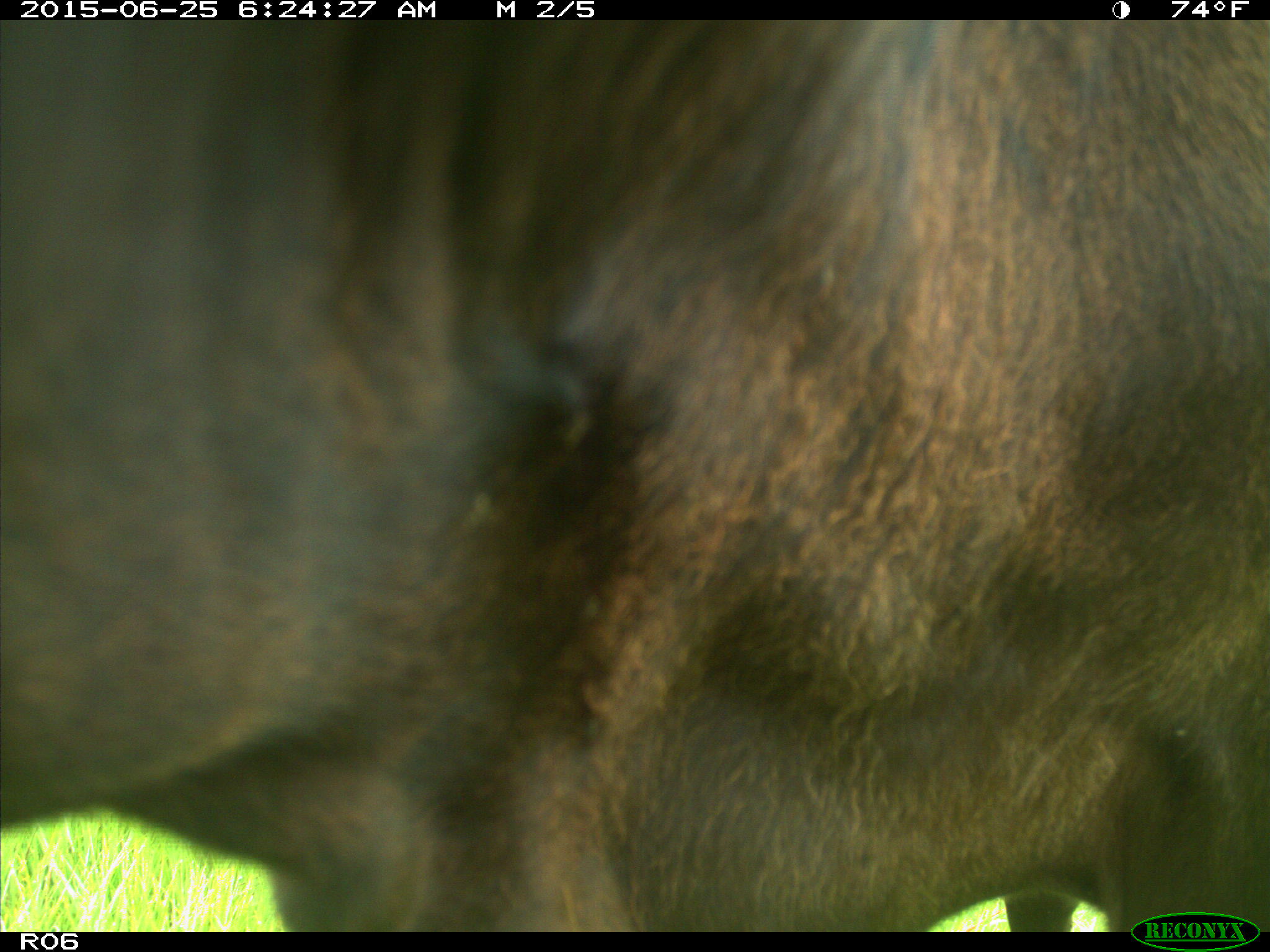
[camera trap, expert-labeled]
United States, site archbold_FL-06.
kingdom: Animalia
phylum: Chordata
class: Mammalia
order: Artiodactyla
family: Bovidae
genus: Bos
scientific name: Bos taurus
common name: domestic cow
Bos taurus (domestic cow).